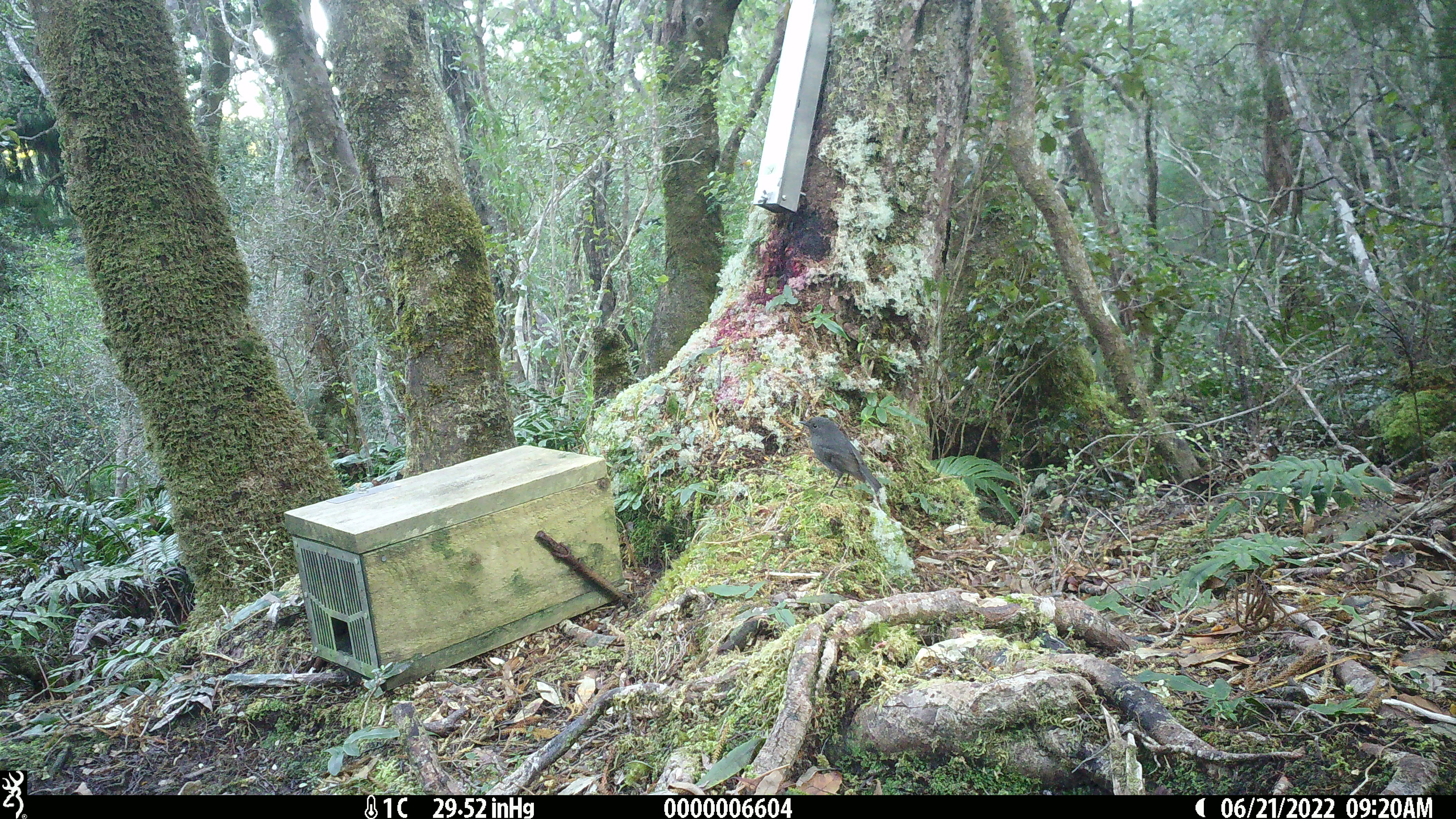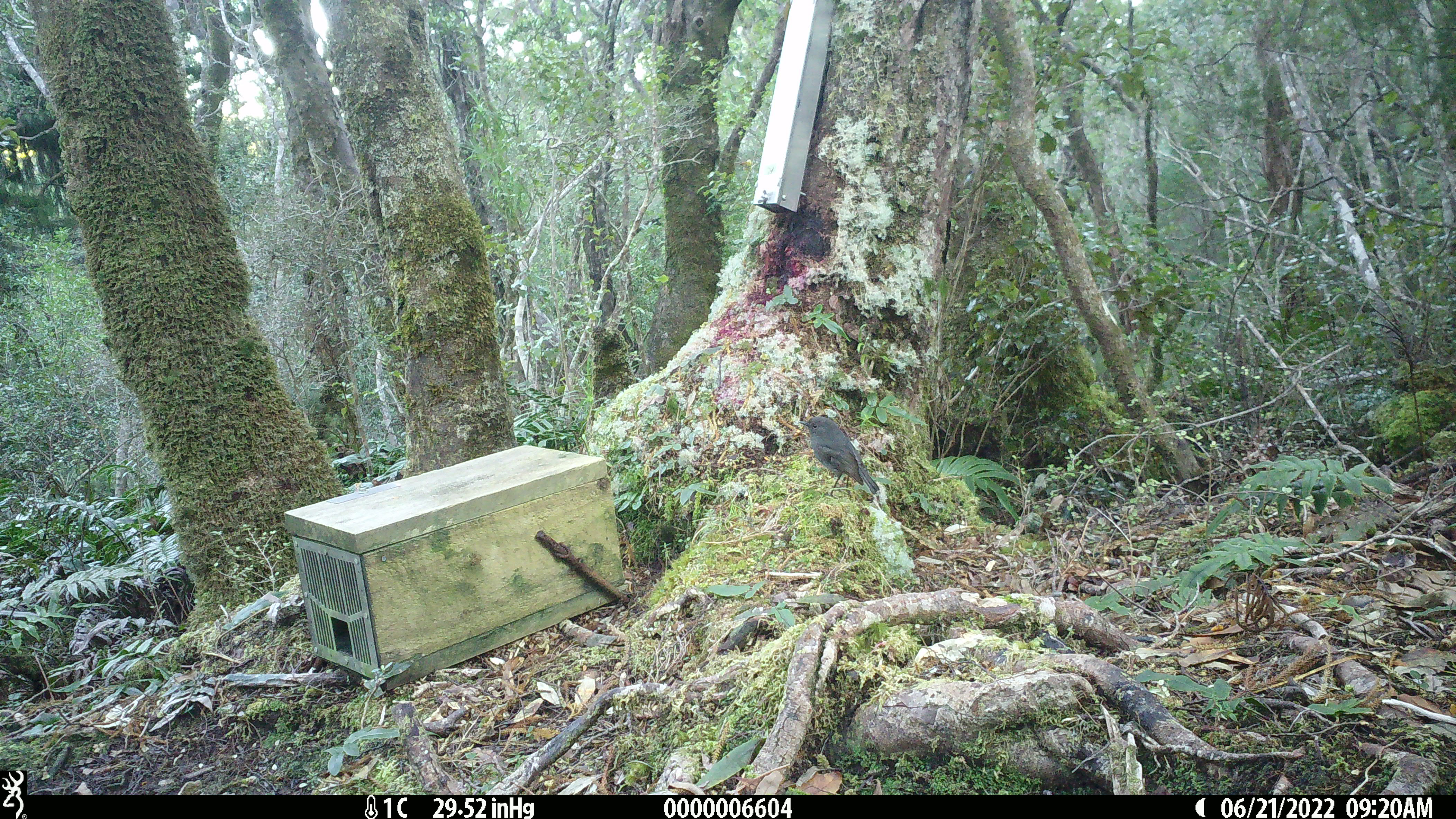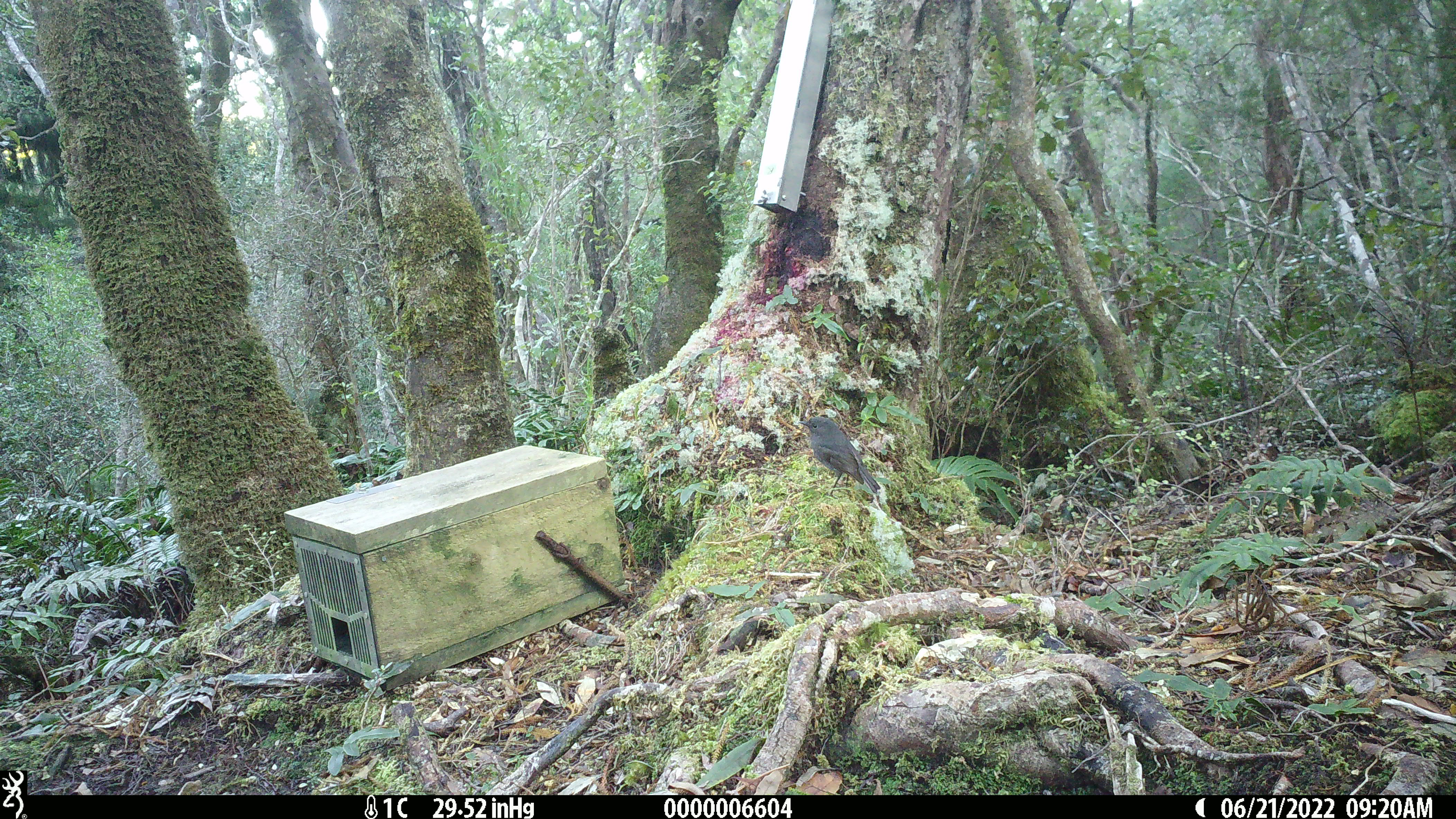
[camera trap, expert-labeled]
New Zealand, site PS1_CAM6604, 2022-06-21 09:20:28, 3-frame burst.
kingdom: Animalia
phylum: Chordata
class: Aves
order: Passeriformes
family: Petroicidae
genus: Petroica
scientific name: Petroica australis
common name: new zealand robin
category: robin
Robin (new zealand robin) (Petroica australis).